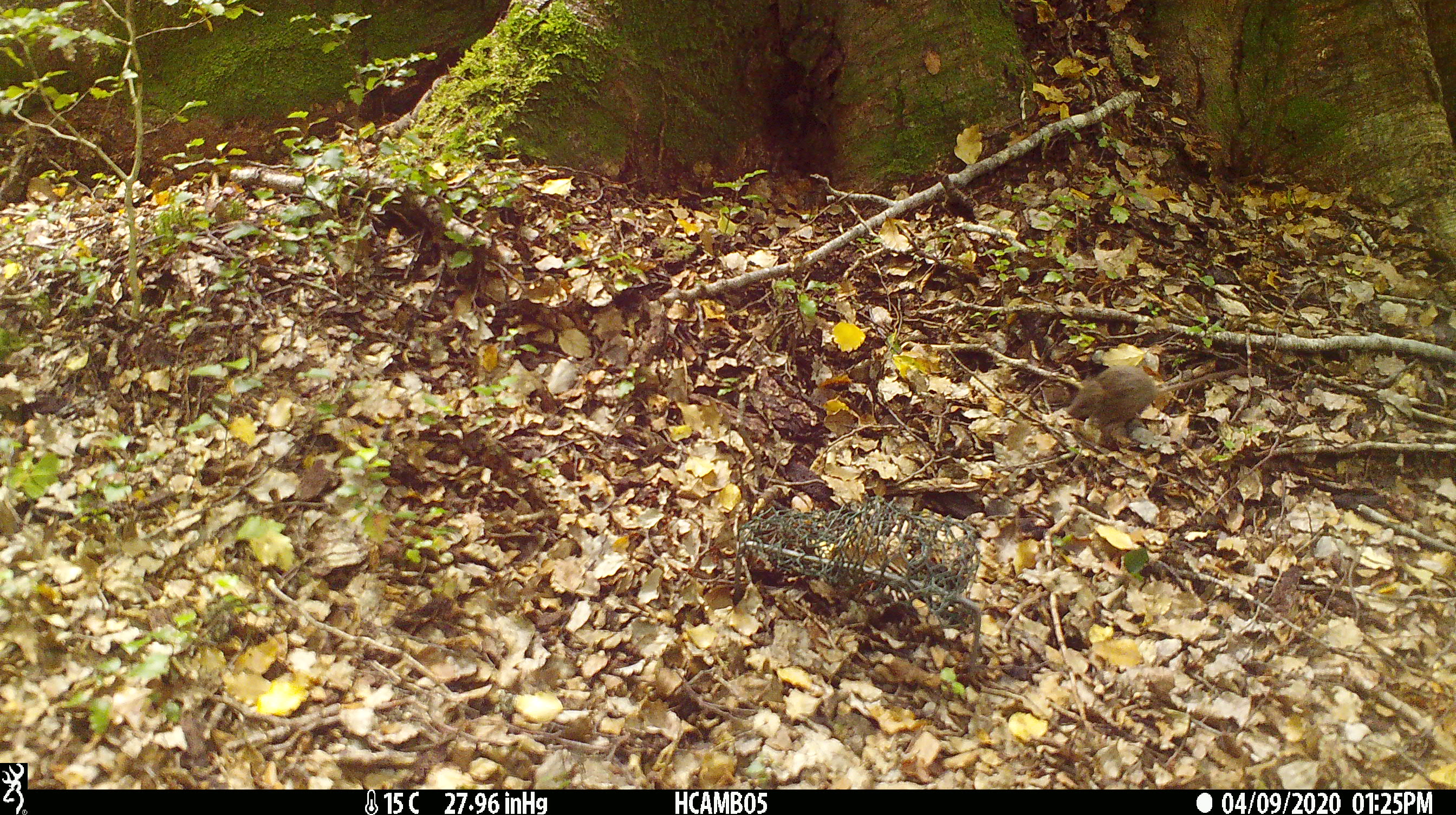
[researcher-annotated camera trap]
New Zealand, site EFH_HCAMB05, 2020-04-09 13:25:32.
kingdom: Animalia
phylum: Chordata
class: Mammalia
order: Rodentia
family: Muridae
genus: Mus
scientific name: Mus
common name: mouse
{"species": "mouse (Mus)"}